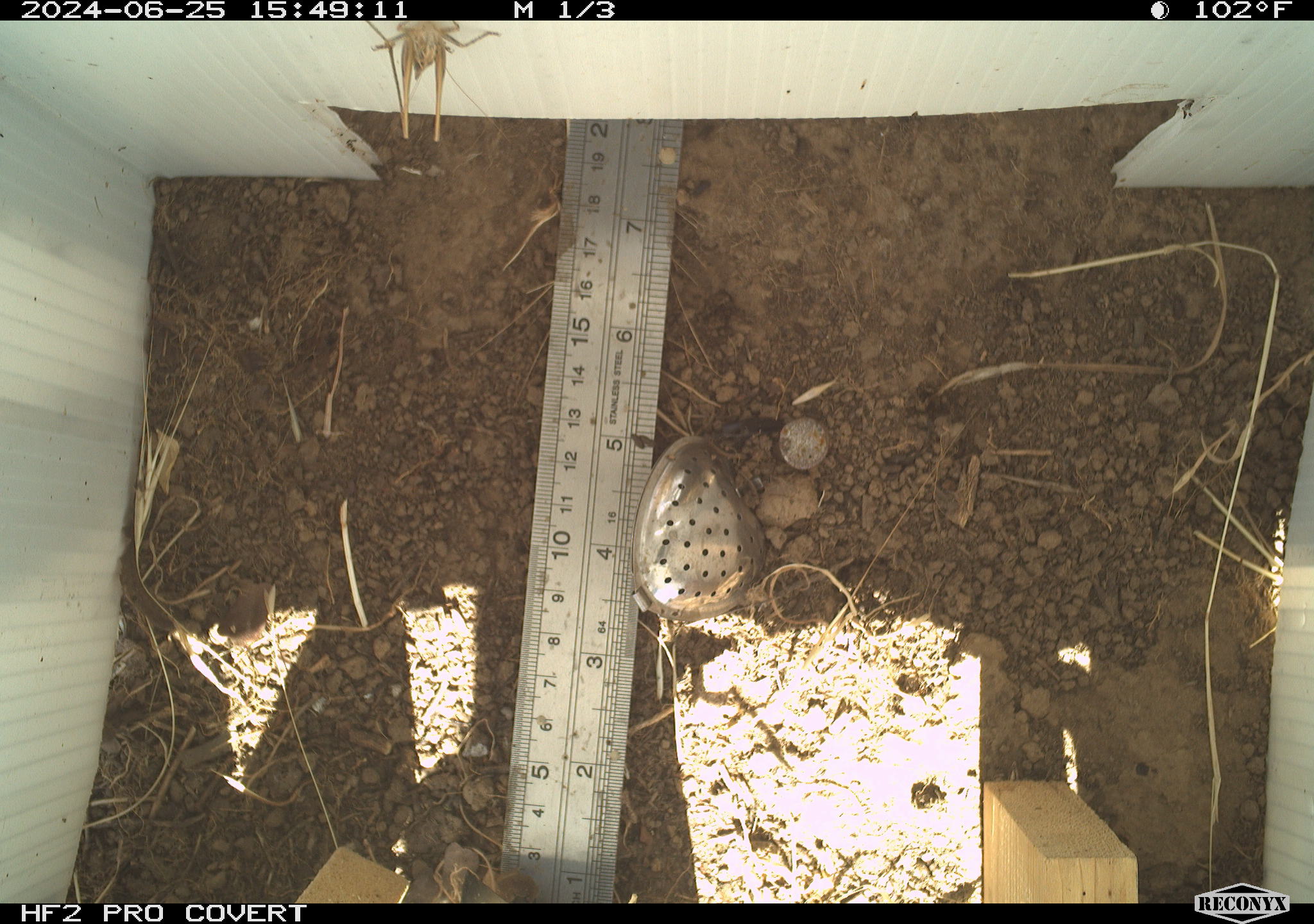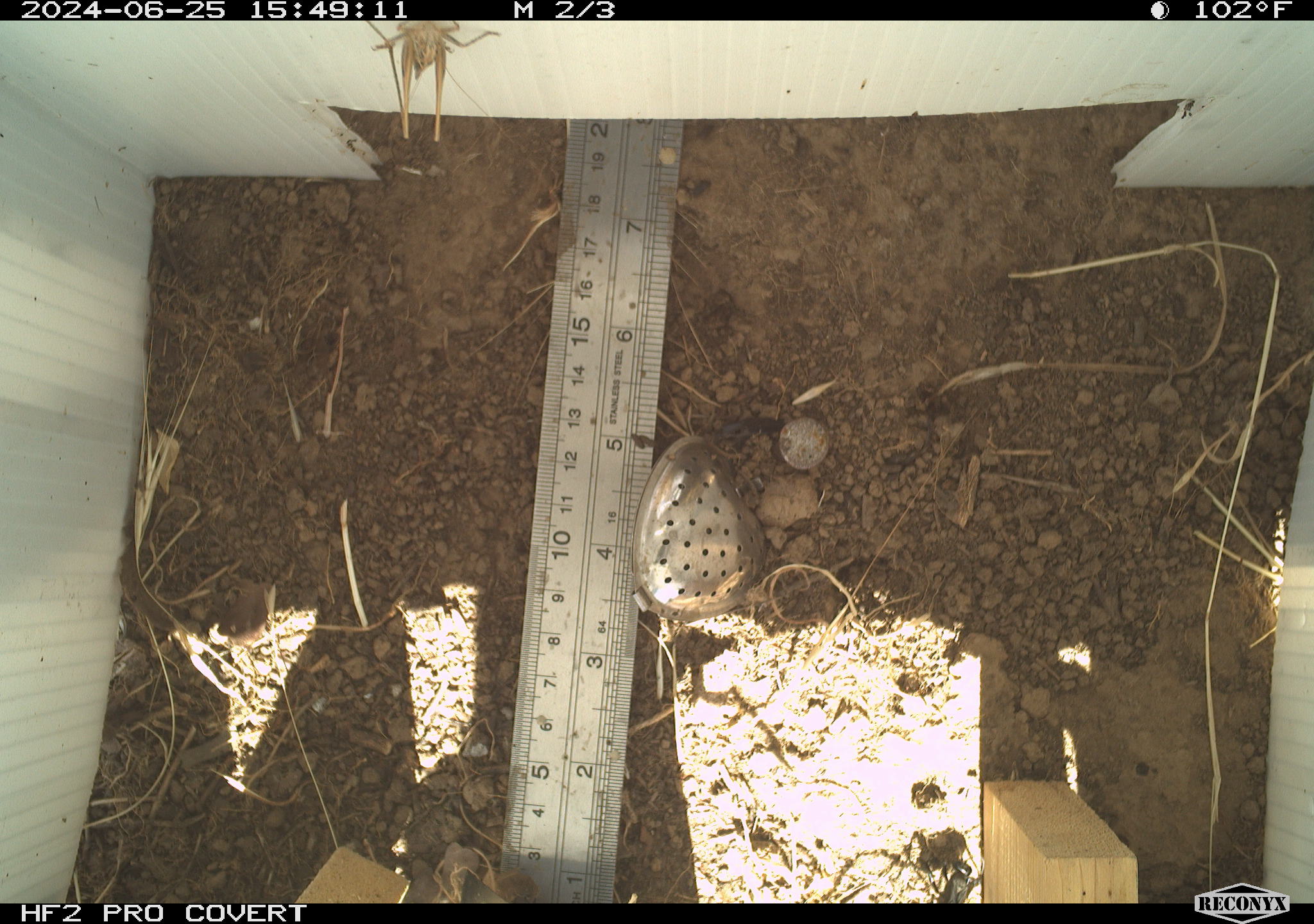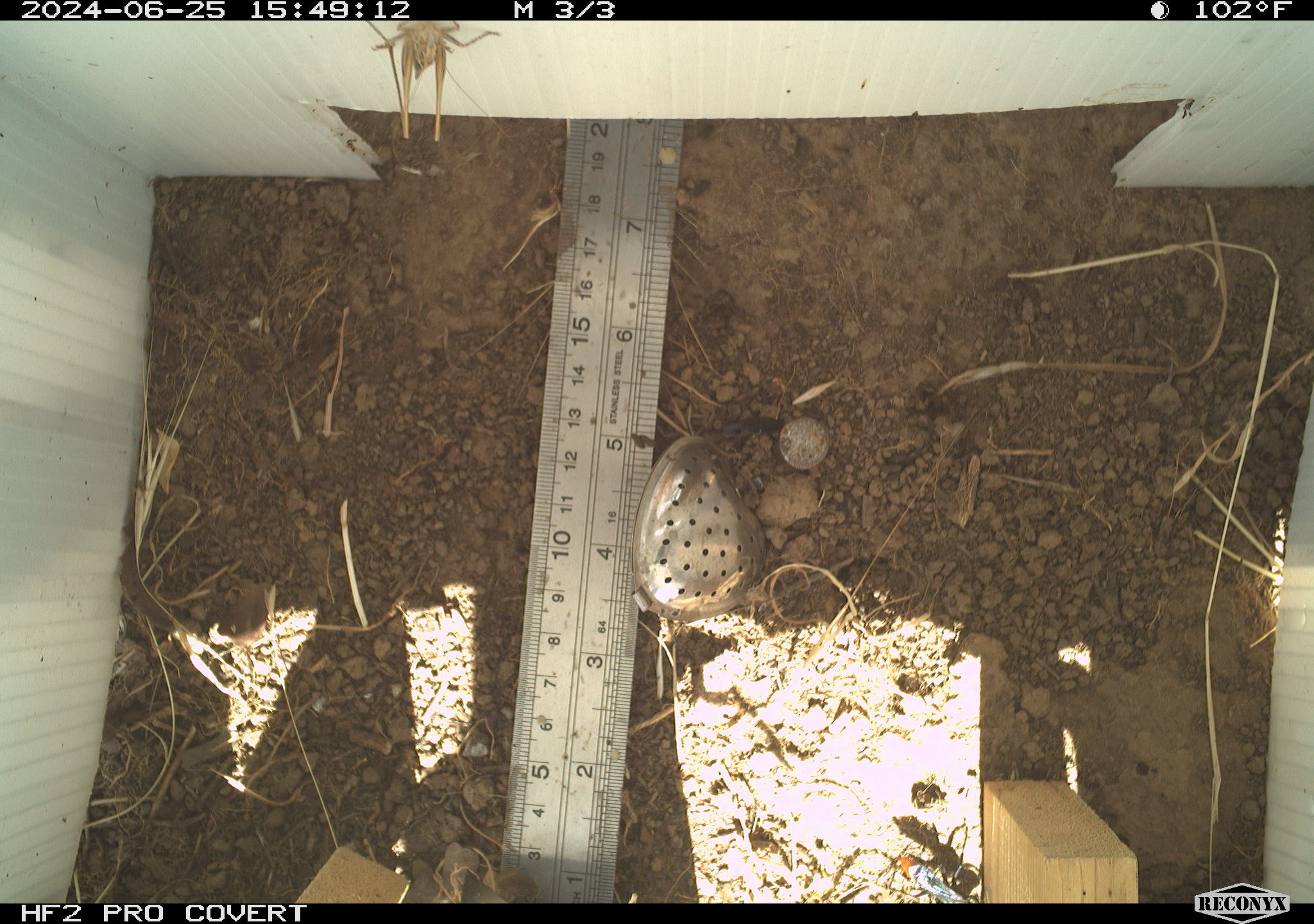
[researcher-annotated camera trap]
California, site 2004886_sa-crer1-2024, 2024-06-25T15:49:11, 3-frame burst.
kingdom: Animalia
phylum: Arthropoda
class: Insecta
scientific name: Insecta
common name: insect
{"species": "insect (Insecta)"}